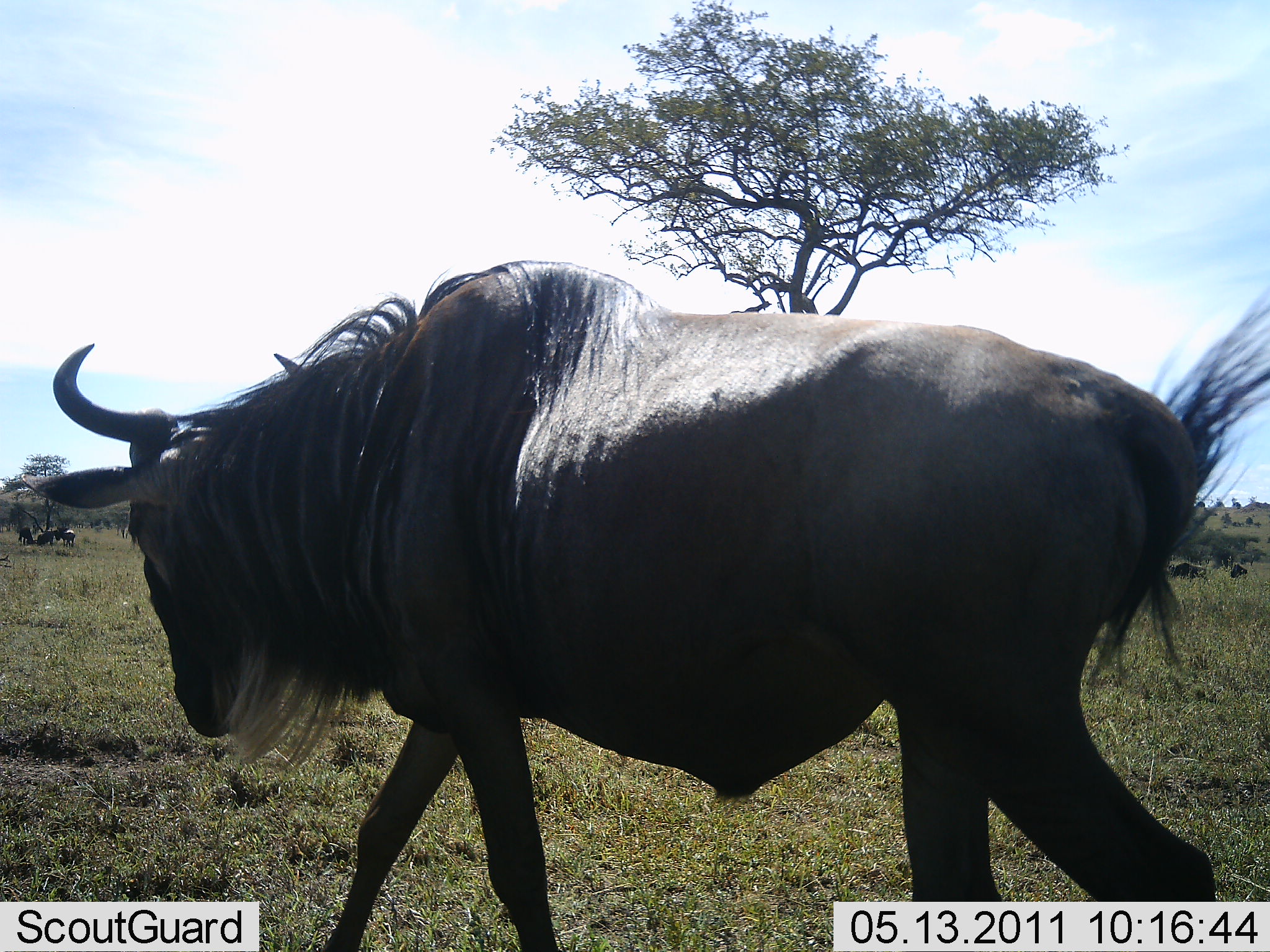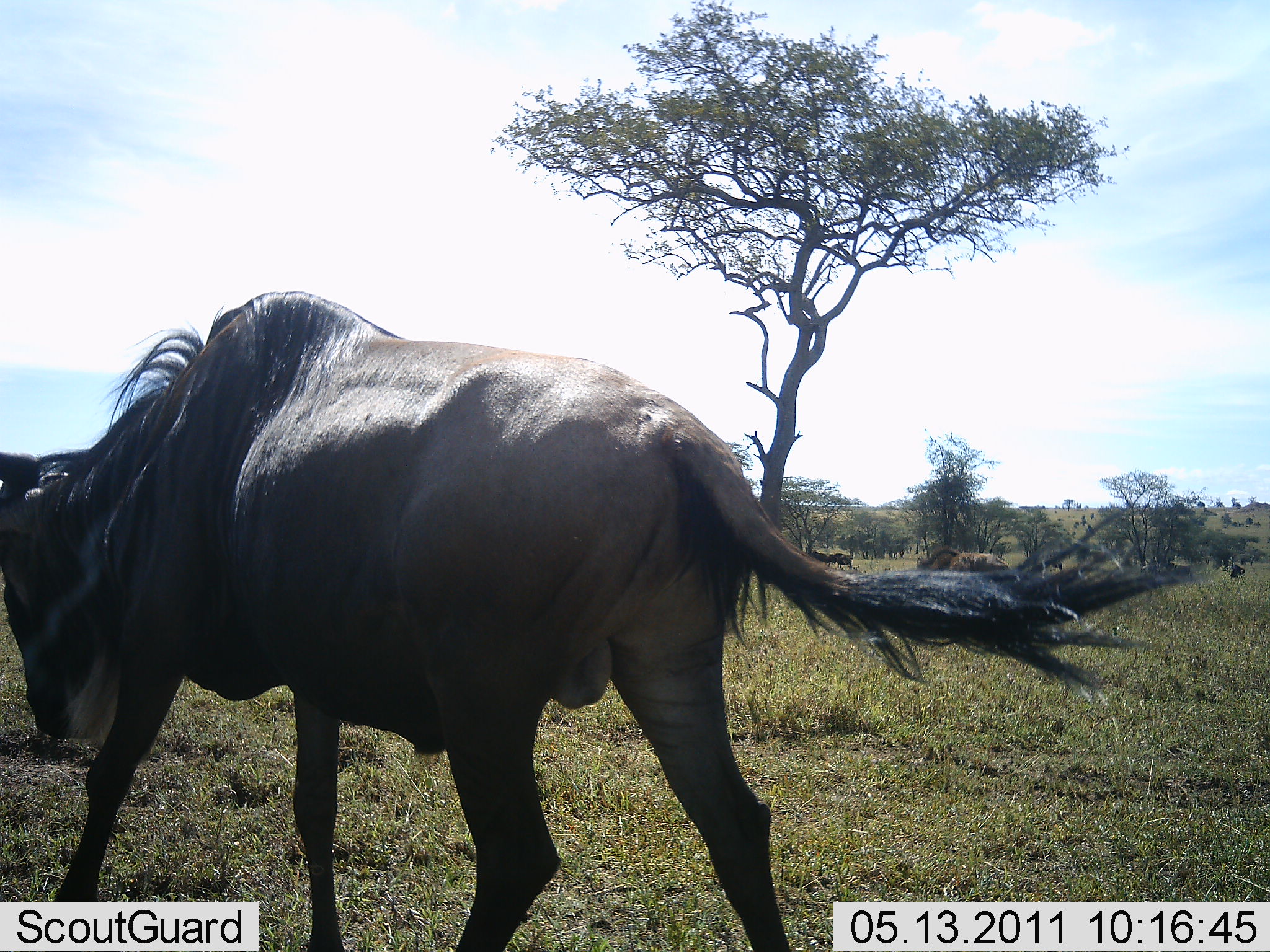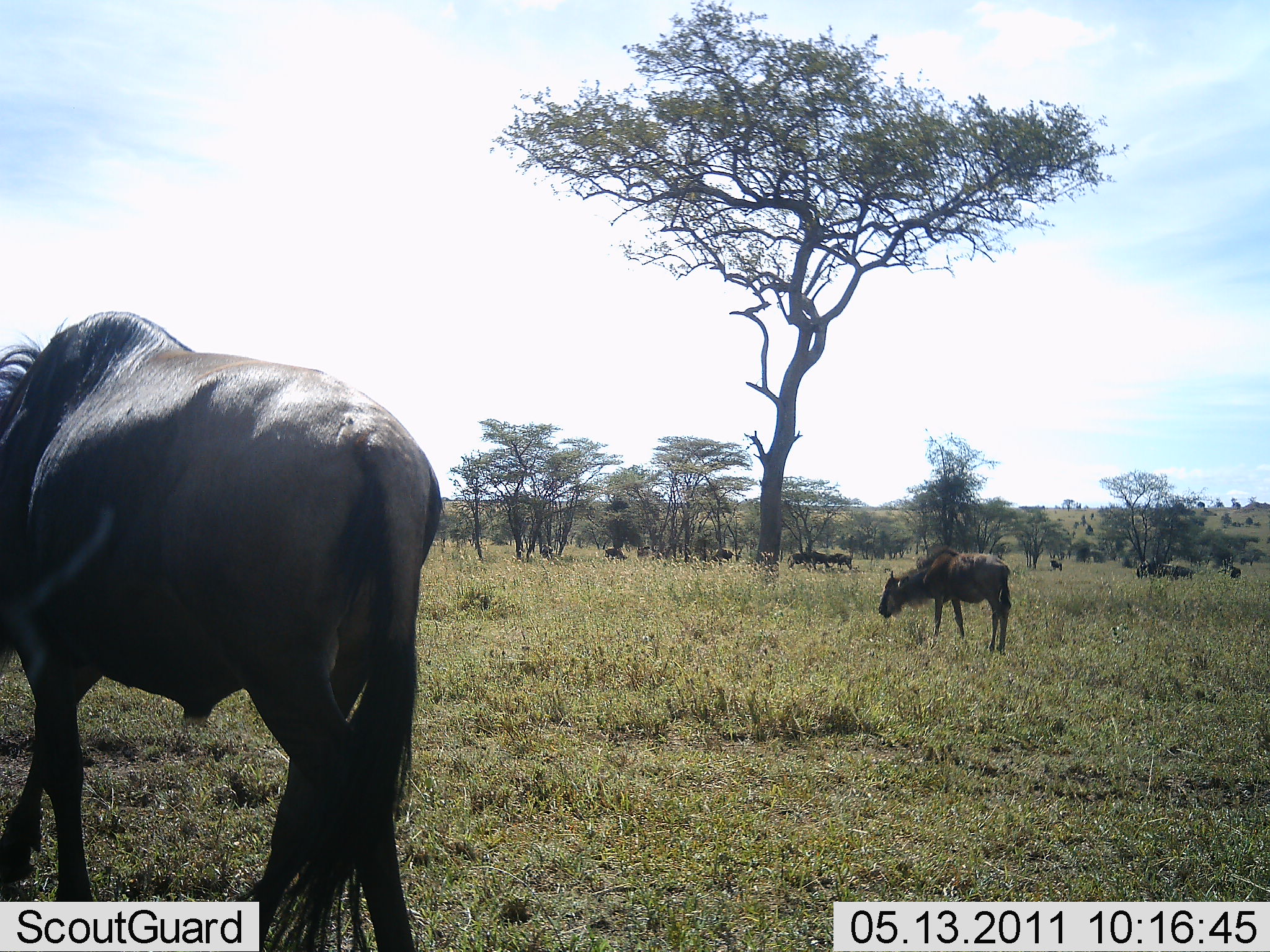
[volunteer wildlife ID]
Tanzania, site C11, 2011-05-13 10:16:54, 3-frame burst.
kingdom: Animalia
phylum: Chordata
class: Mammalia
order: Artiodactyla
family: Bovidae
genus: Connochaetes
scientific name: Connochaetes taurinus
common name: blue wildebeest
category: wildebeest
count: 11-50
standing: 40%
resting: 10%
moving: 80%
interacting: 10%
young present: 0%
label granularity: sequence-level